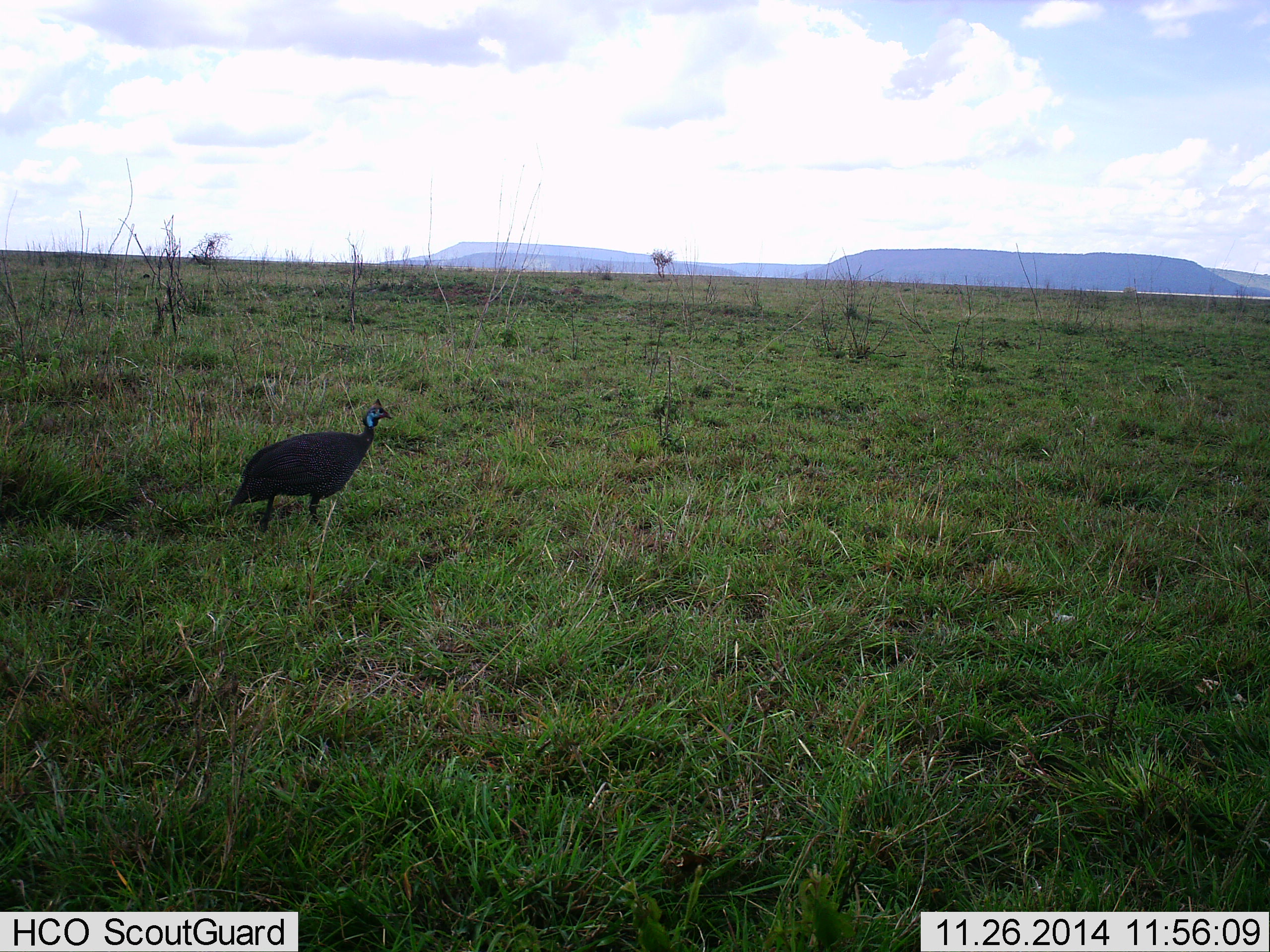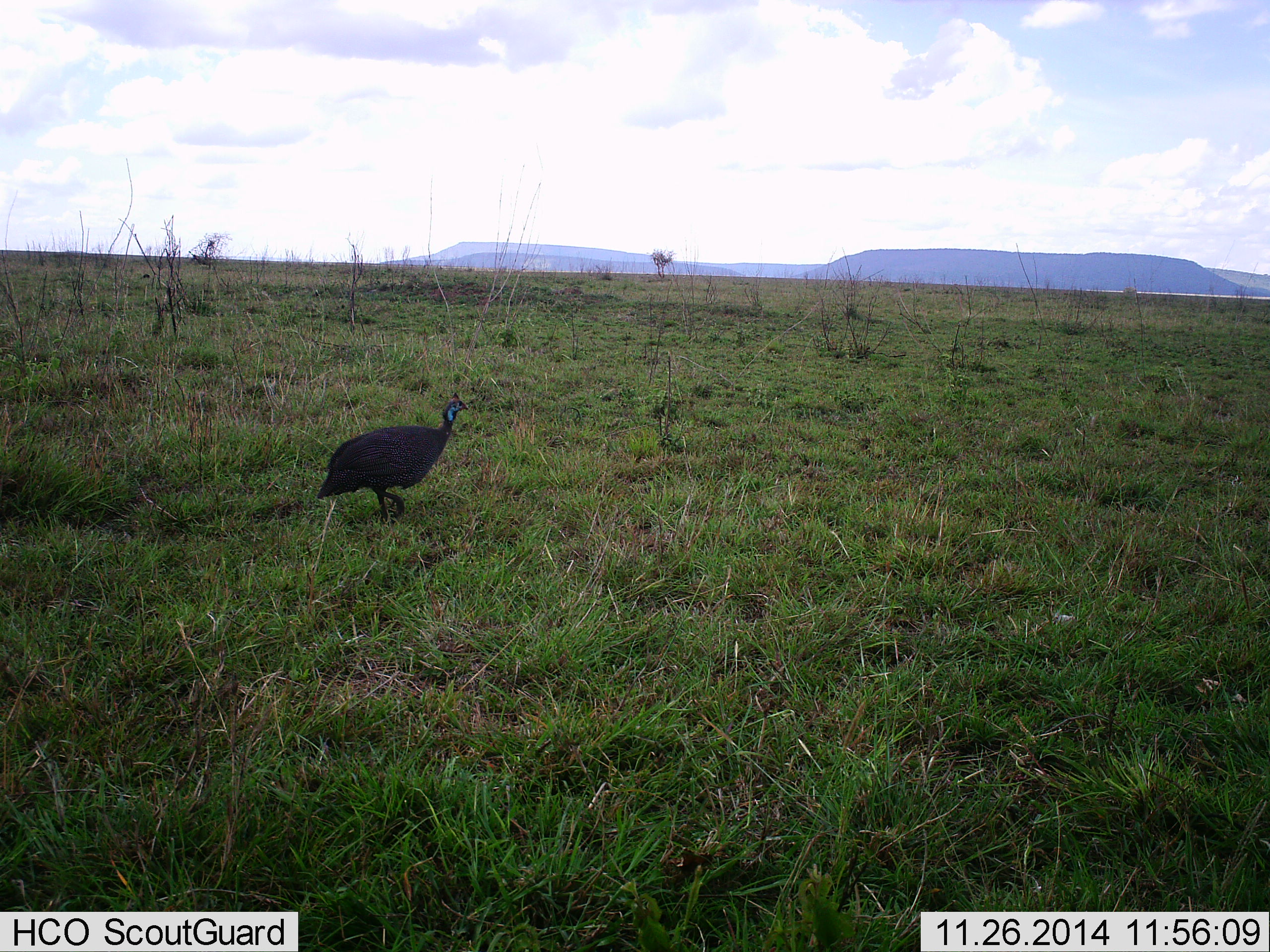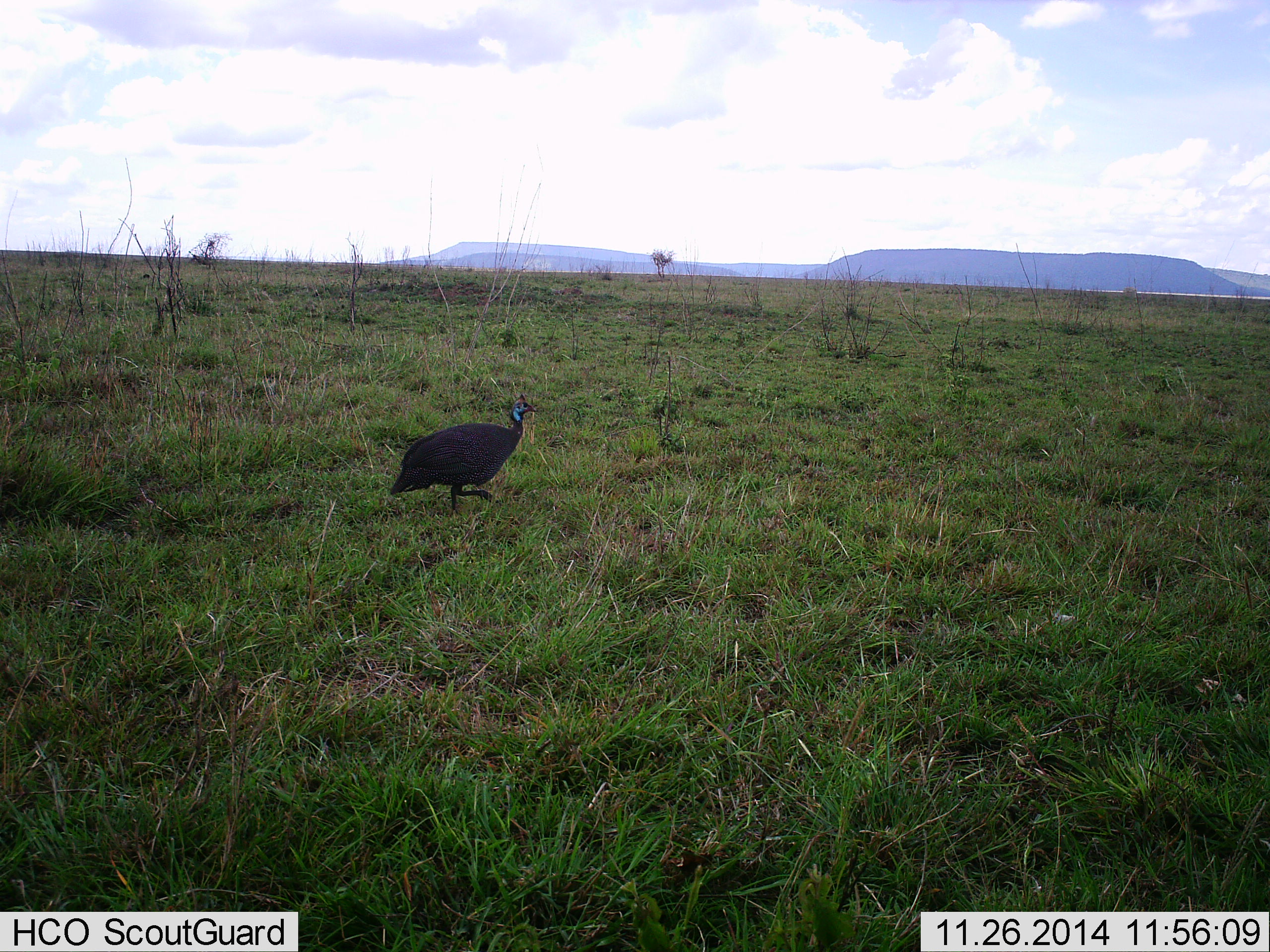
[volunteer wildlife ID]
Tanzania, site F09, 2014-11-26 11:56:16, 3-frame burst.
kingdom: Animalia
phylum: Chordata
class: Aves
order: Galliformes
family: Numididae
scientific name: Numididae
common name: guinea fowl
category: guineafowl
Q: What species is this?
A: Guineafowl (guinea fowl) (Numididae).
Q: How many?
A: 1.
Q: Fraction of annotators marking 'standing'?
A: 20%.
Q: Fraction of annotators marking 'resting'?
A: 0%.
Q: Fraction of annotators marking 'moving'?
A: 80%.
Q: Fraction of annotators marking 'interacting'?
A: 0%.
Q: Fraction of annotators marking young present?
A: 0%.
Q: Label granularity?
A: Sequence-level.